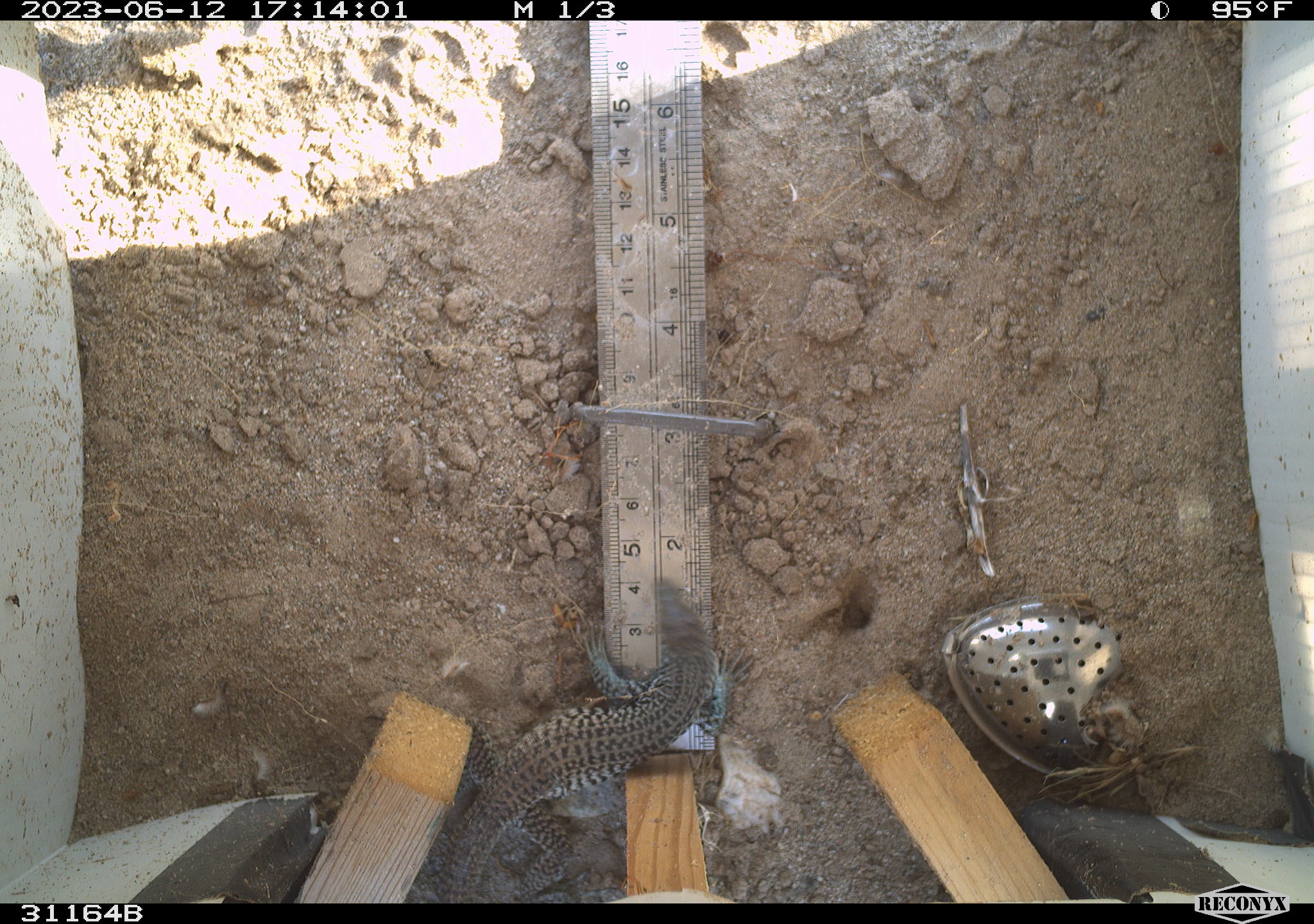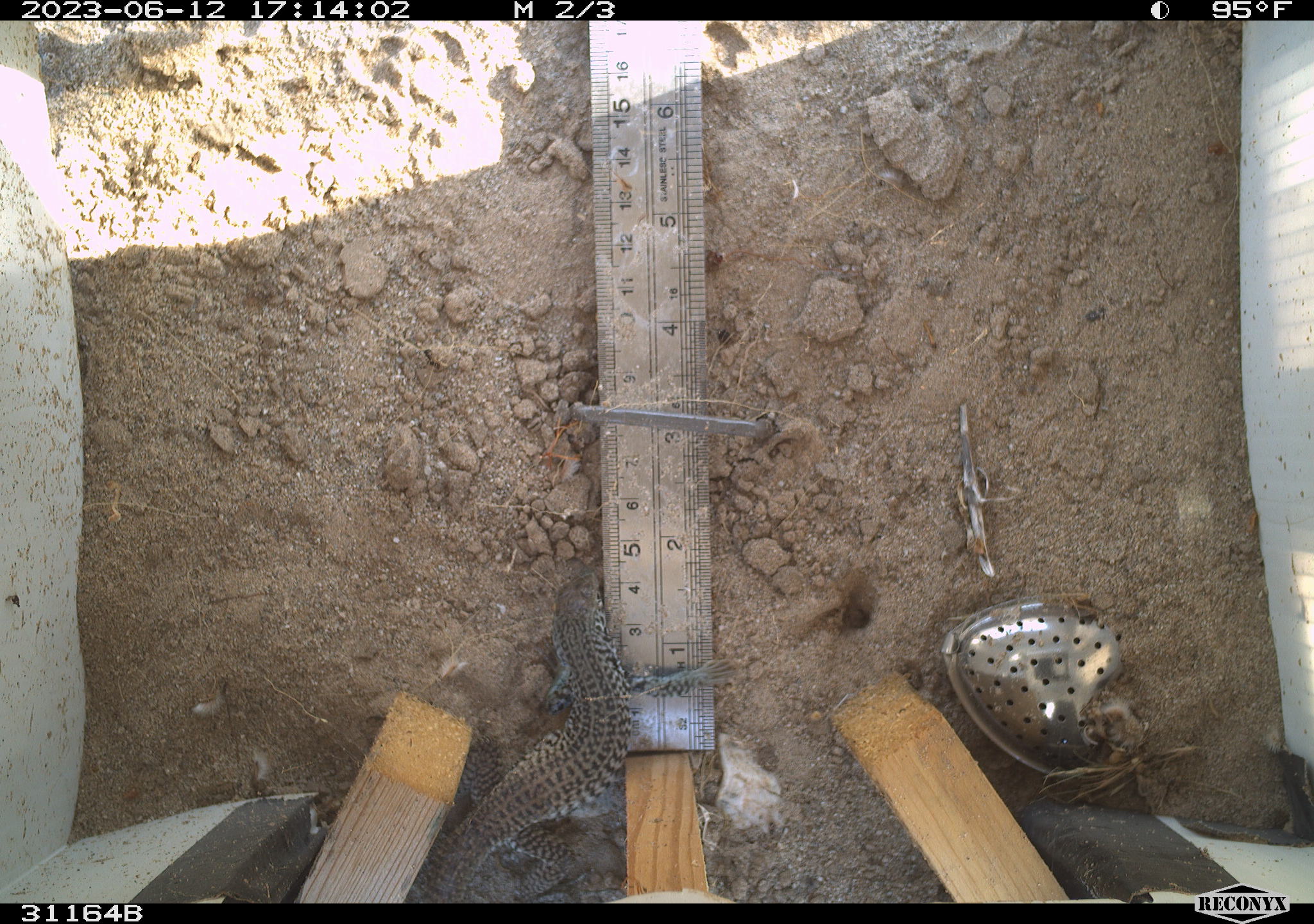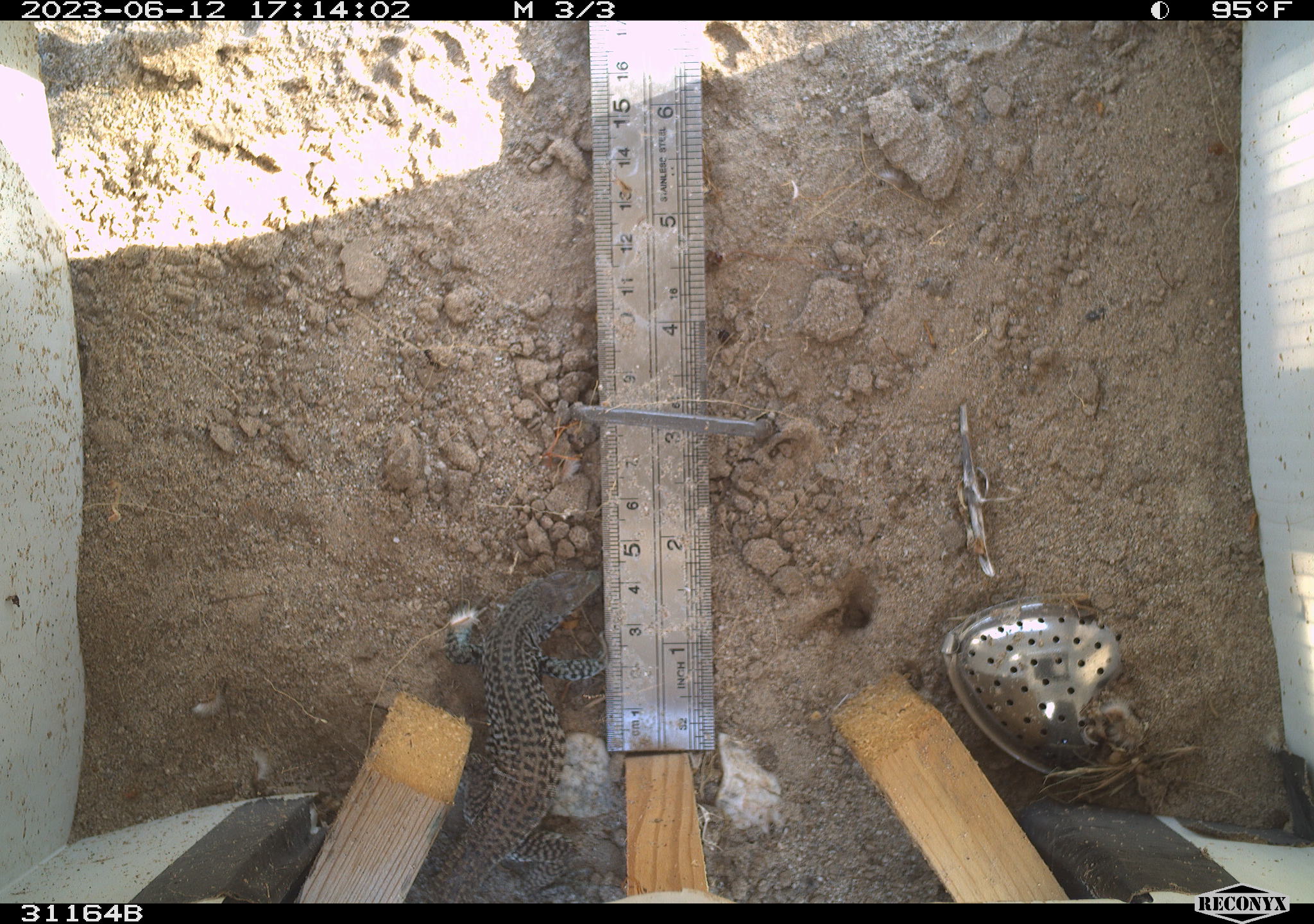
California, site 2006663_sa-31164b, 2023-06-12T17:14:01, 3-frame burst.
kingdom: Animalia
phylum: Chordata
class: Reptilia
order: Squamata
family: Teiidae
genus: Aspidoscelis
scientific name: Aspidoscelis tigris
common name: western whiptail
Western whiptail (Aspidoscelis tigris).